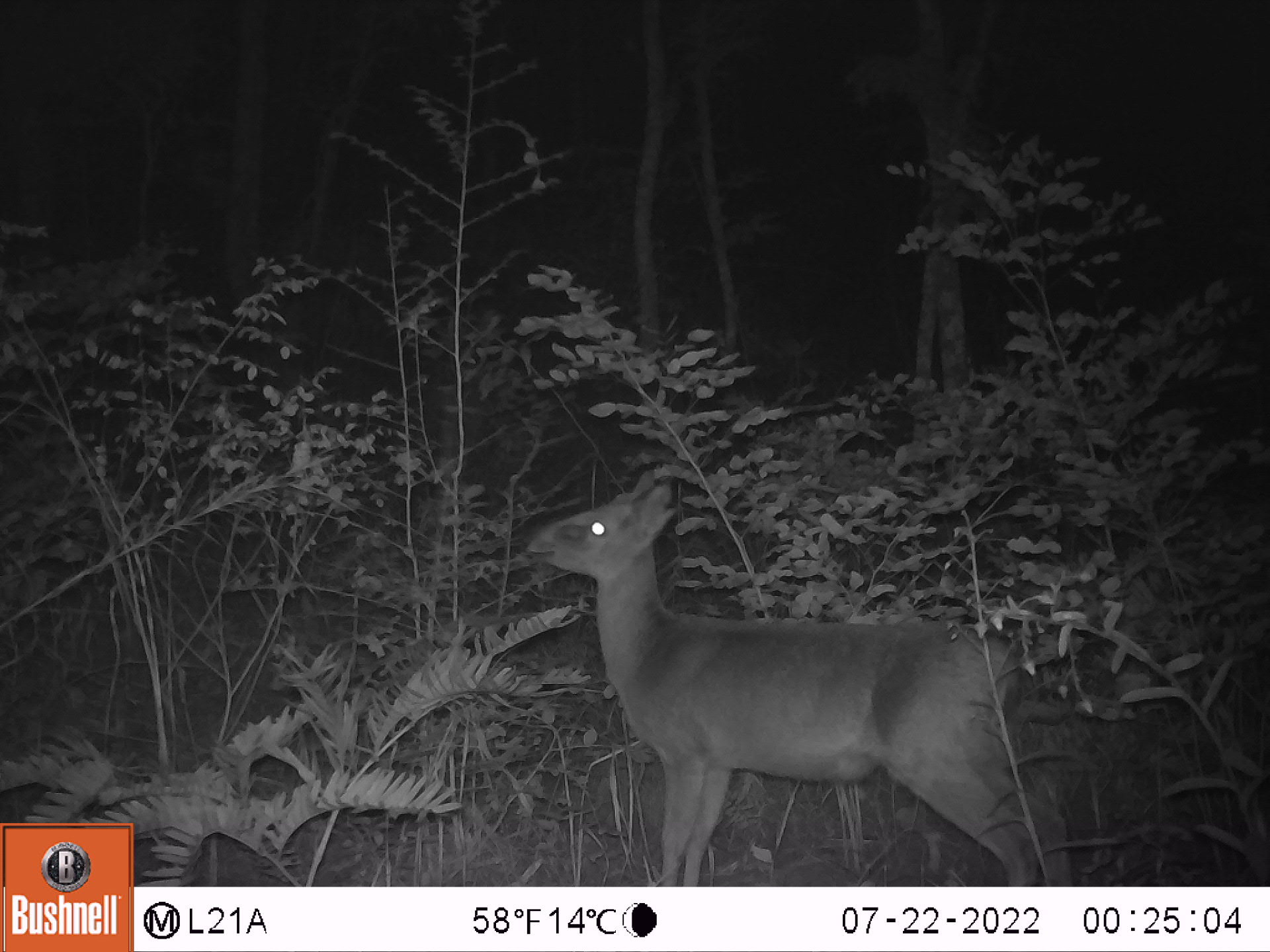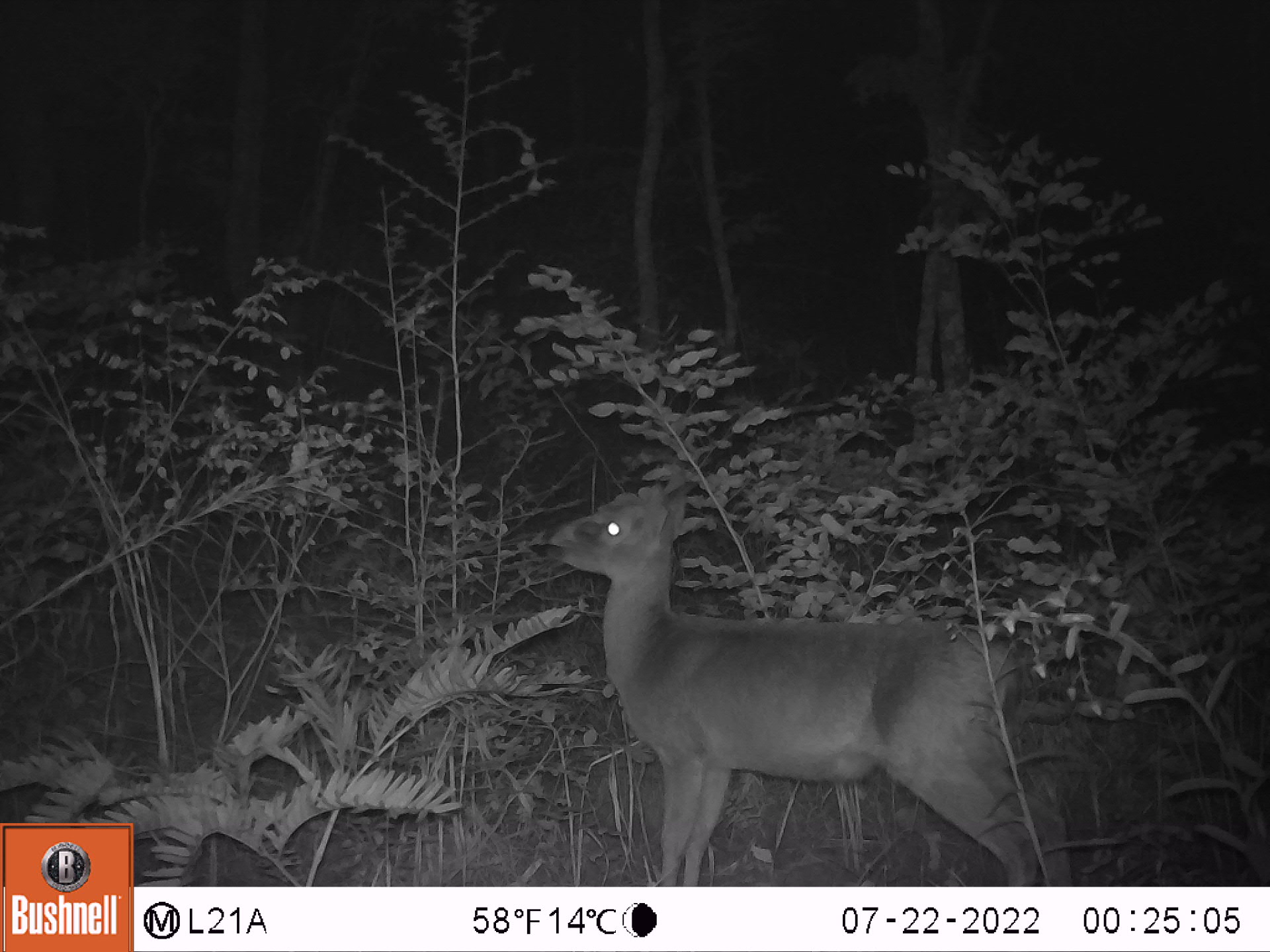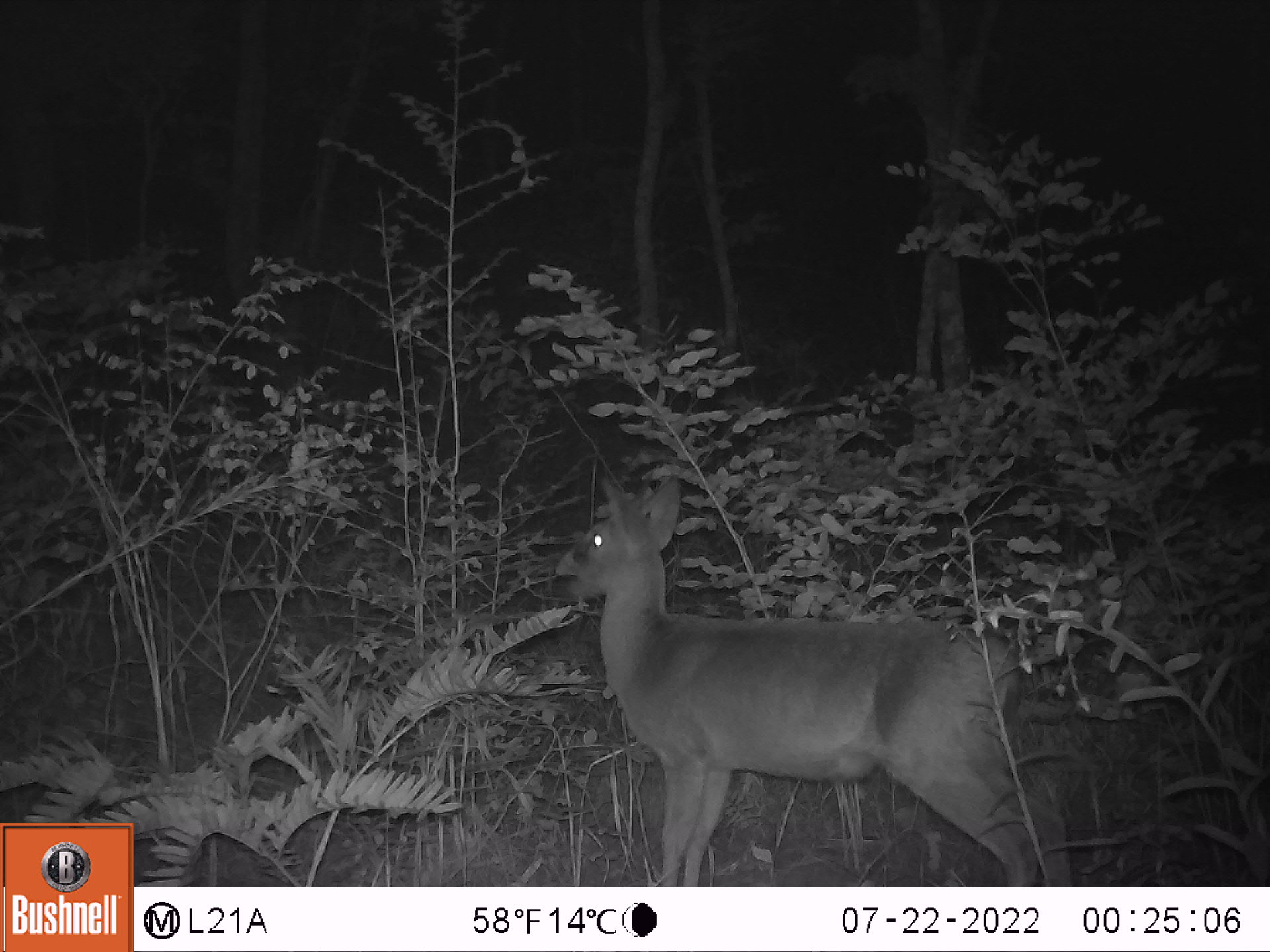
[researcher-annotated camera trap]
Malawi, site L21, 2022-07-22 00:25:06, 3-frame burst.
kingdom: Animalia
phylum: Chordata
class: Mammalia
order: Artiodactyla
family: Bovidae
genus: Sylvicapra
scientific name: Sylvicapra grimmia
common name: common duiker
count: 1